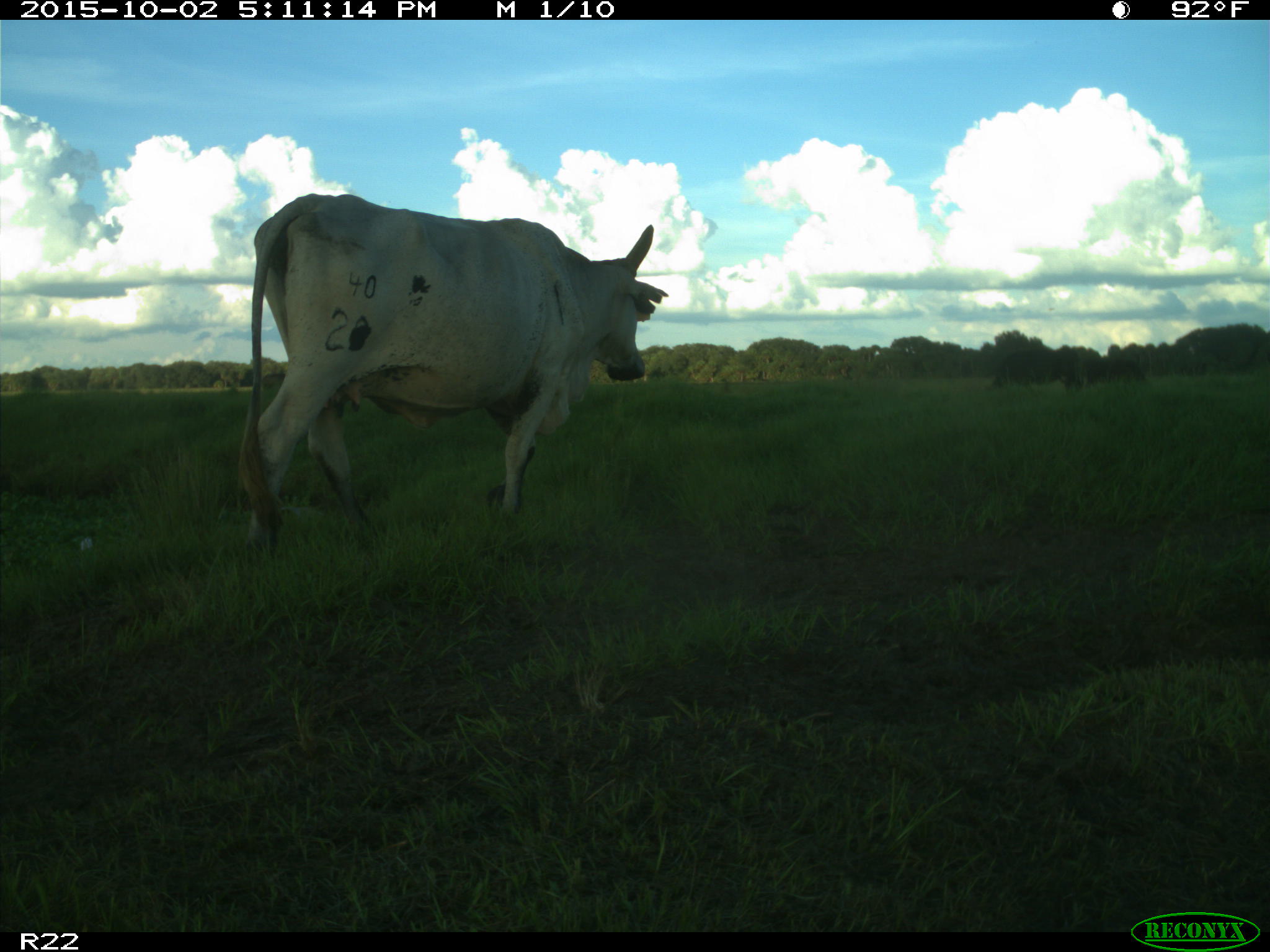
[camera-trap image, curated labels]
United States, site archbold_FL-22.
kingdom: Animalia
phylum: Chordata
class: Mammalia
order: Artiodactyla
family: Bovidae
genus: Bos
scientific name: Bos taurus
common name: domestic cow